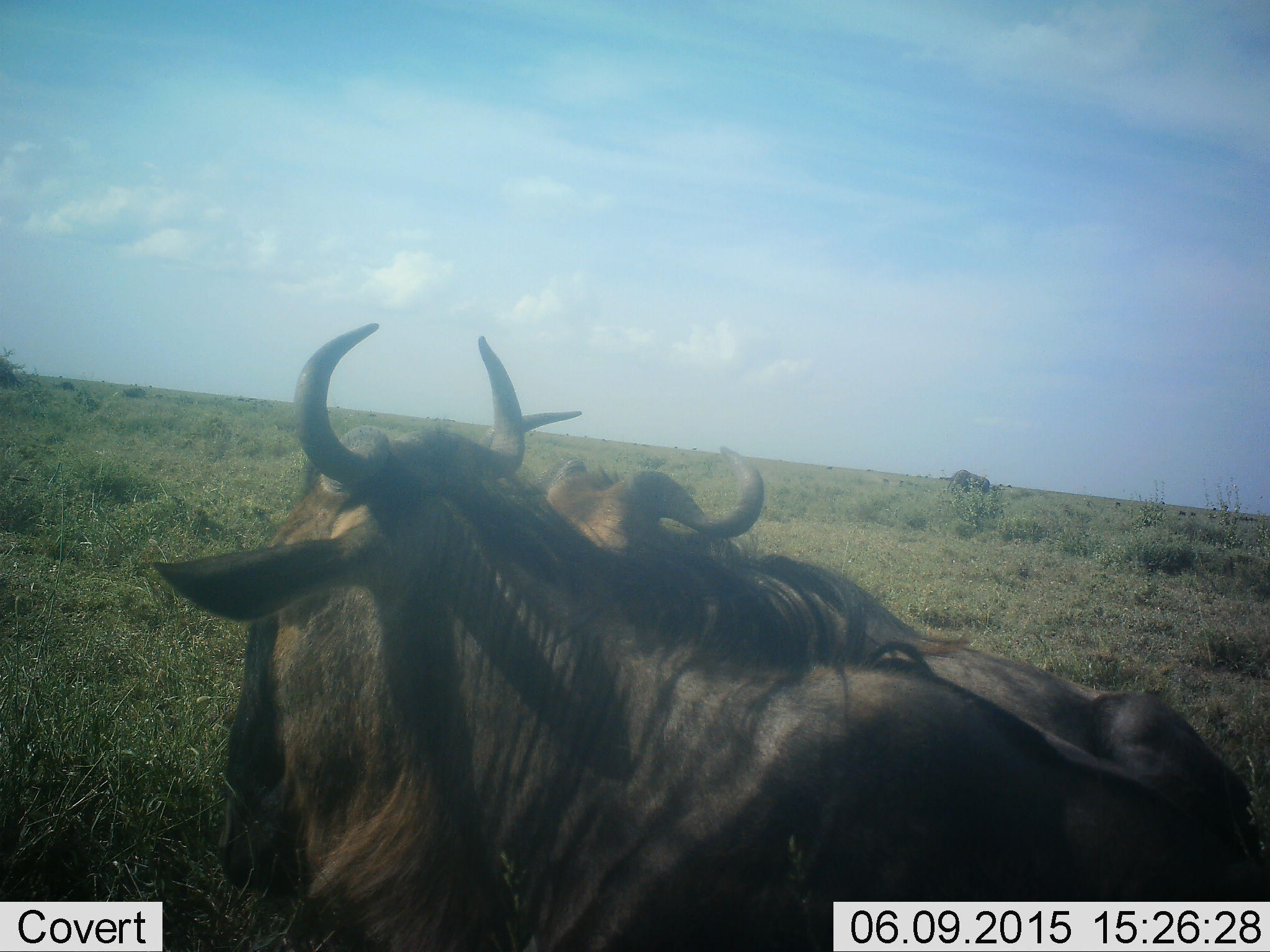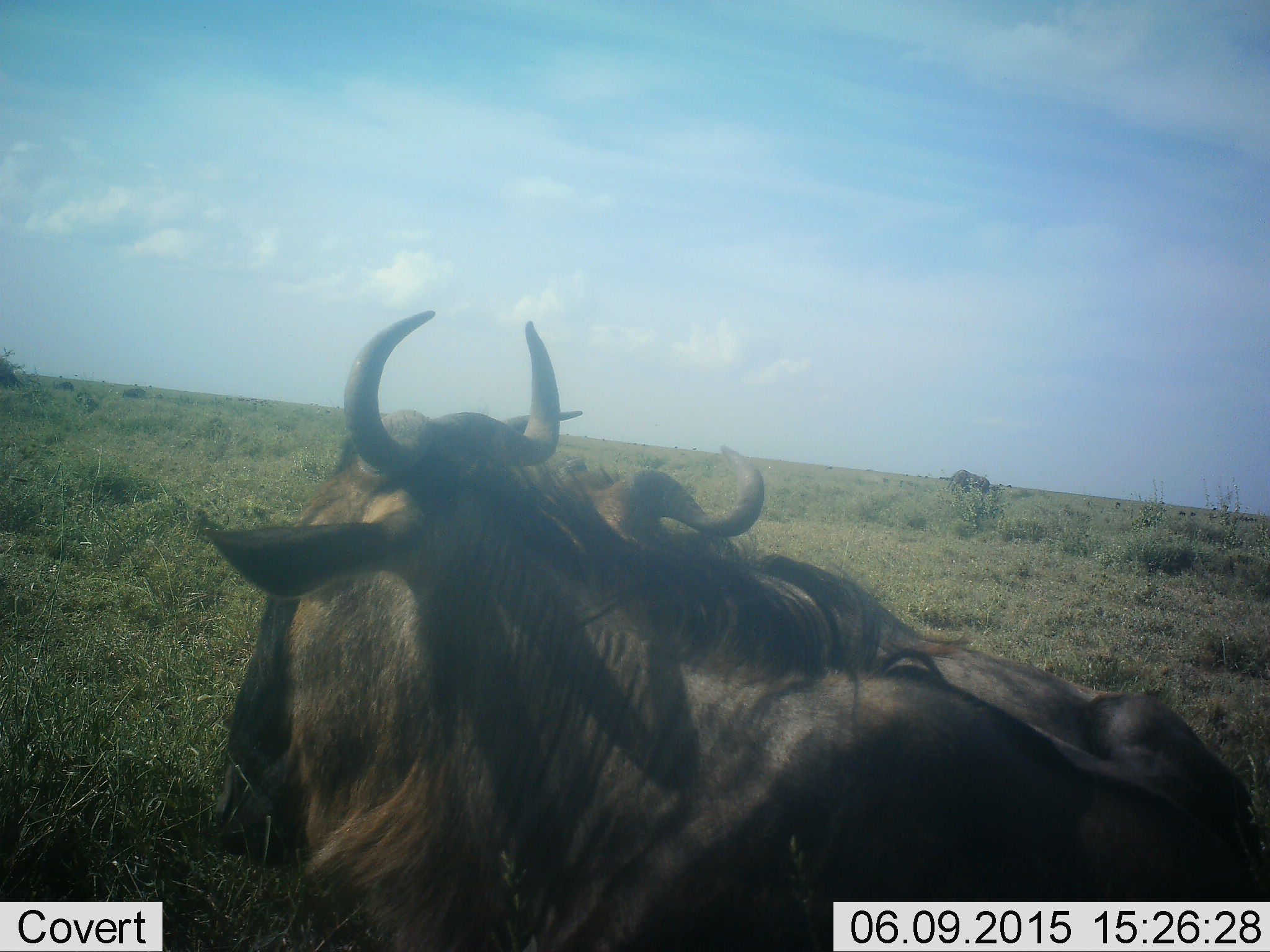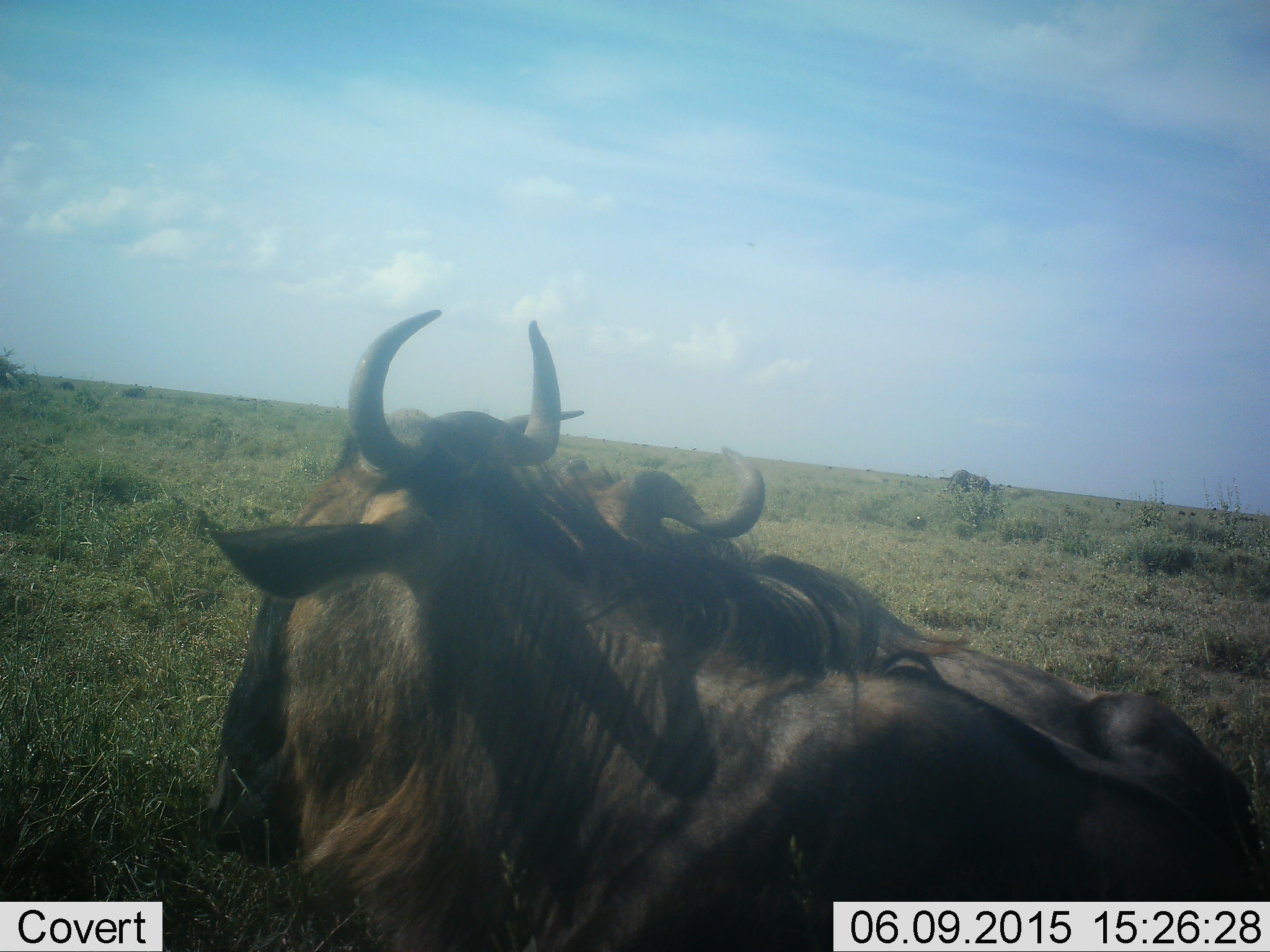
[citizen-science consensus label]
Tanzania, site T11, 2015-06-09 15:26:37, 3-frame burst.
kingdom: Animalia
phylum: Chordata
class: Mammalia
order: Artiodactyla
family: Bovidae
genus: Connochaetes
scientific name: Connochaetes taurinus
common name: blue wildebeest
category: wildebeest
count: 2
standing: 30%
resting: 80%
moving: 0%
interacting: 0%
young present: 0%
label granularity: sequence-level